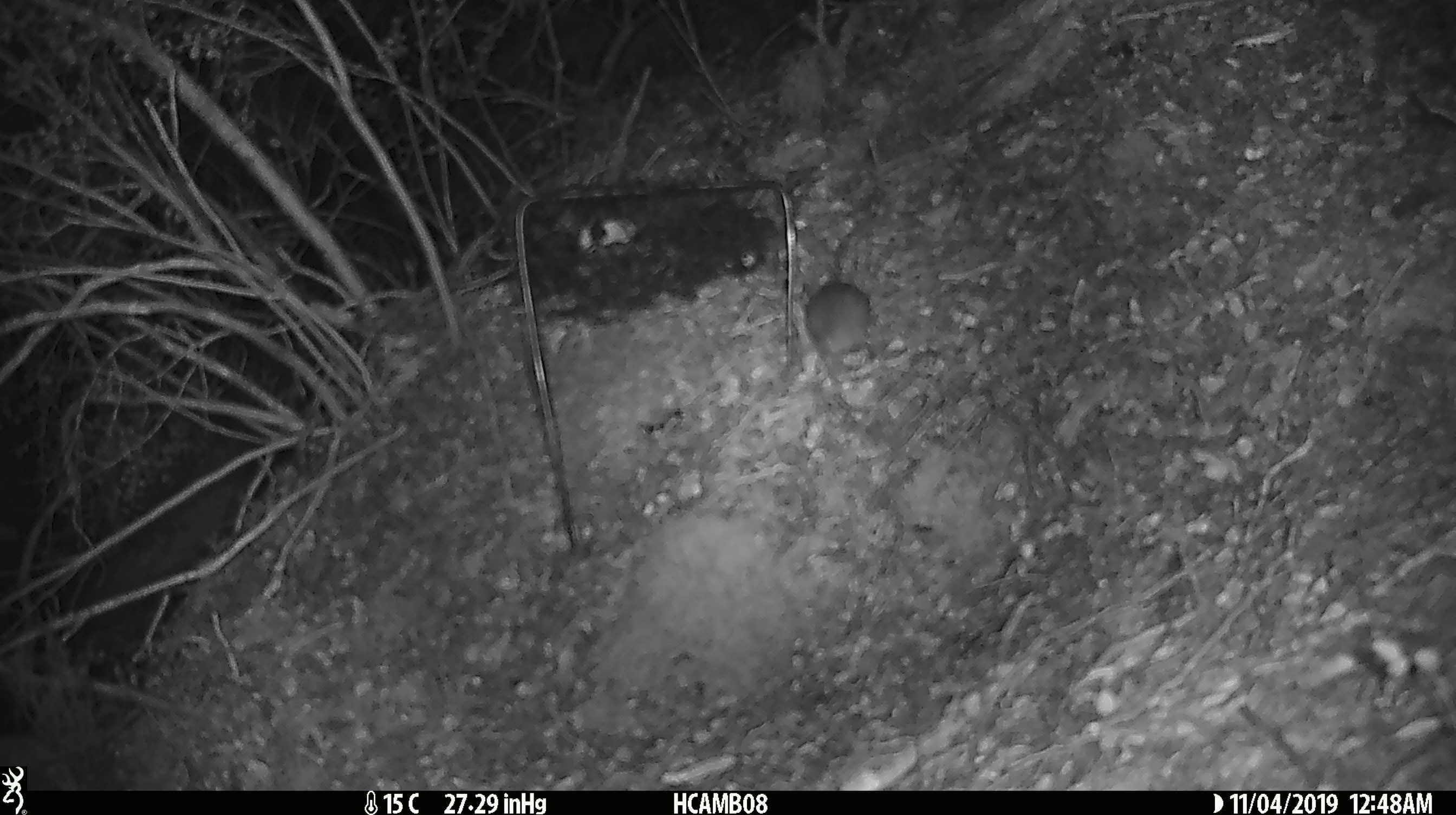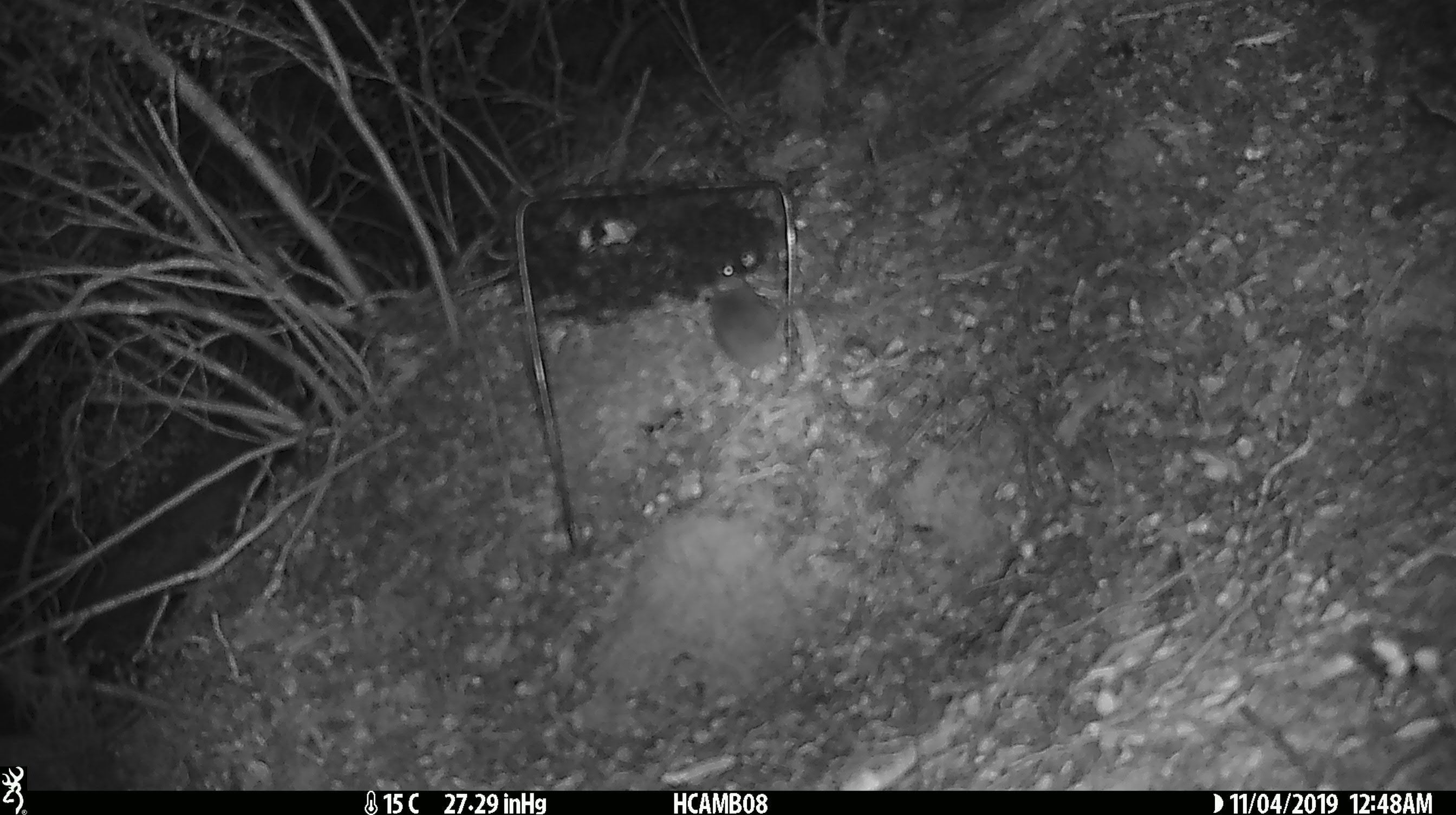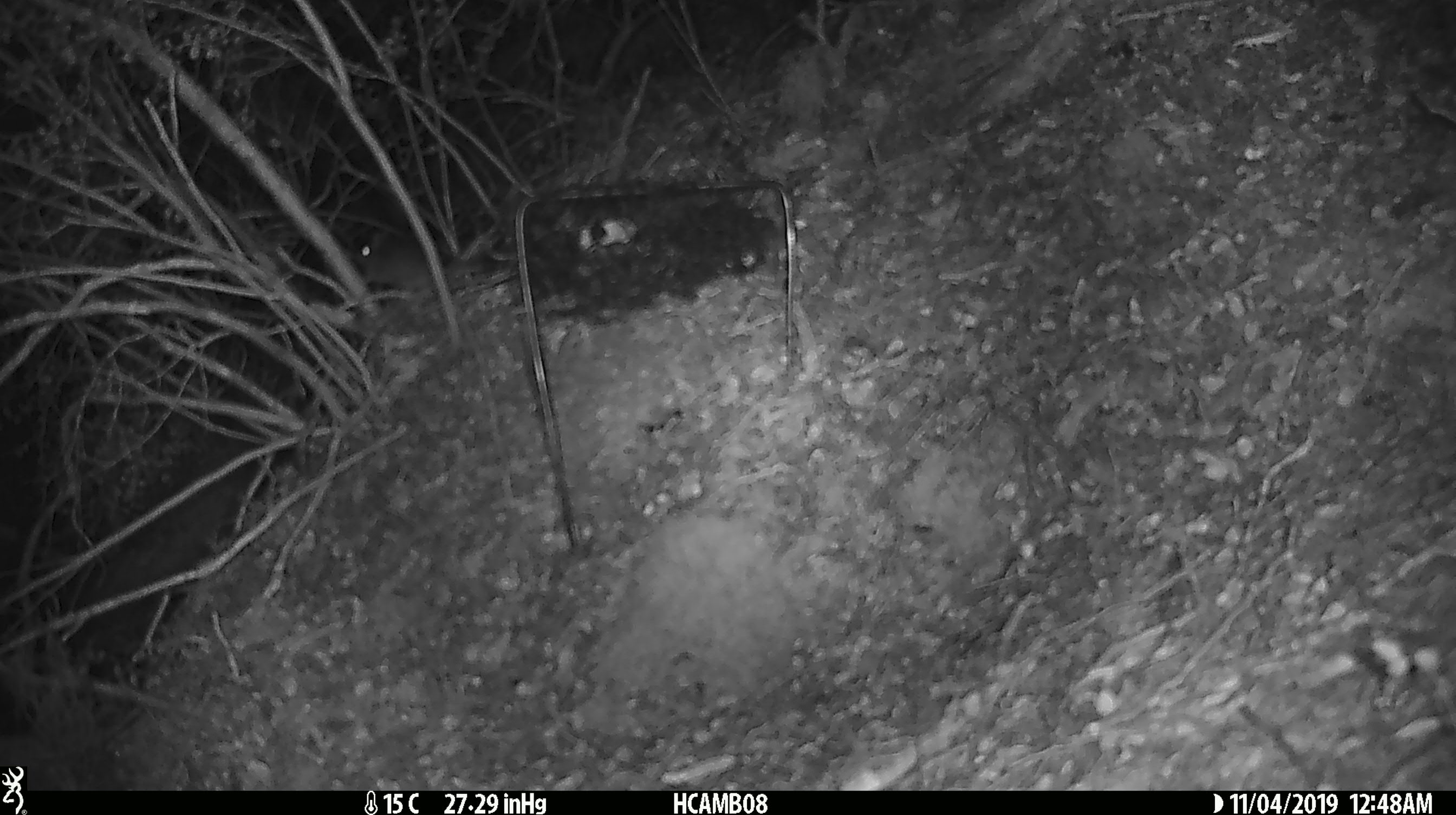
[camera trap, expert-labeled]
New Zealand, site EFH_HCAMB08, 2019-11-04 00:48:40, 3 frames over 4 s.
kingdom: Animalia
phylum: Chordata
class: Mammalia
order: Rodentia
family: Muridae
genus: Mus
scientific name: Mus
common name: mouse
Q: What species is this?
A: Mouse (Mus).